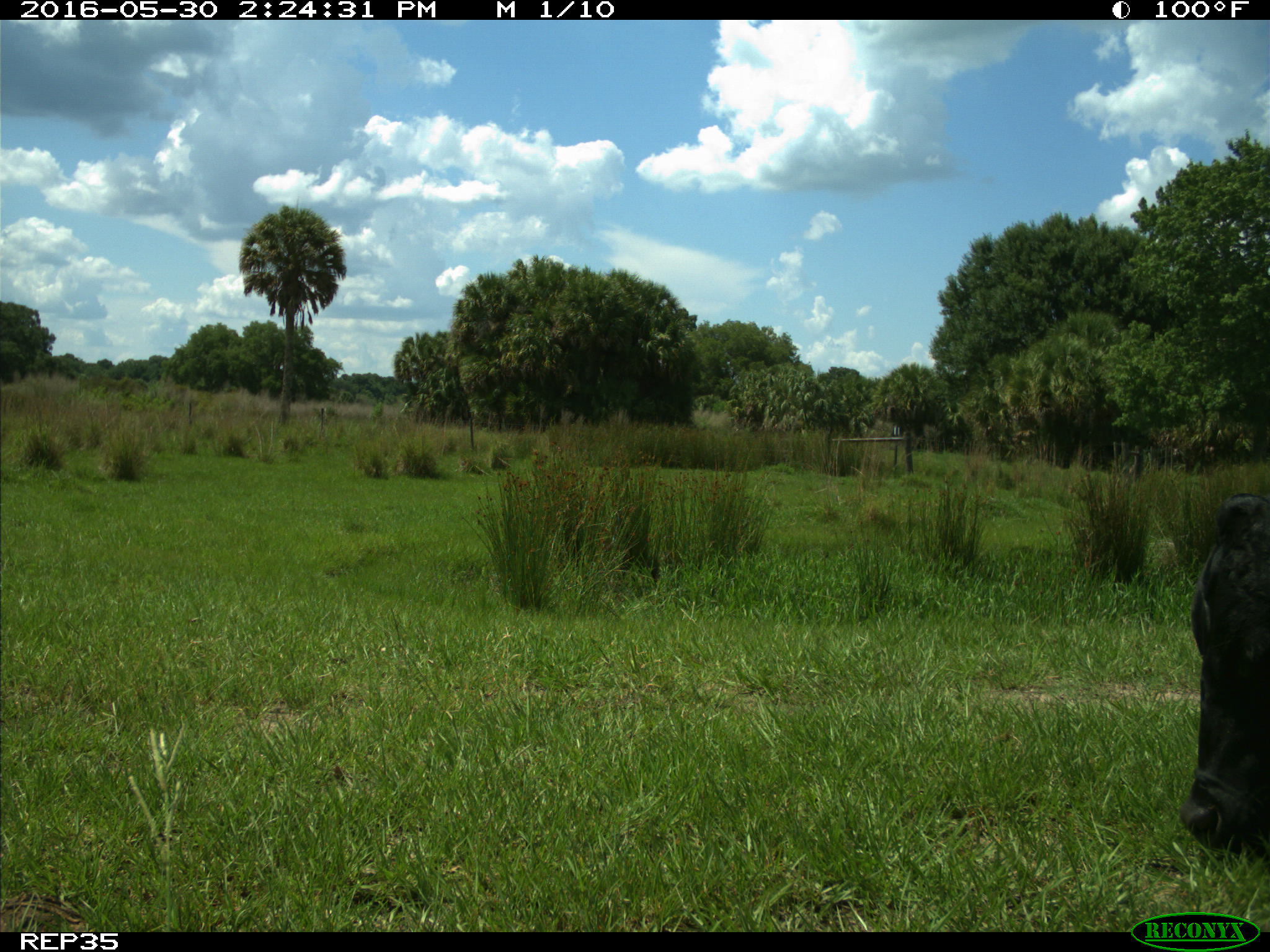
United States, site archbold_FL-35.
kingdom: Animalia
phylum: Chordata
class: Mammalia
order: Artiodactyla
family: Bovidae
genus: Bos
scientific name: Bos taurus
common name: domestic cow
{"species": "Bos taurus (domestic cow)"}